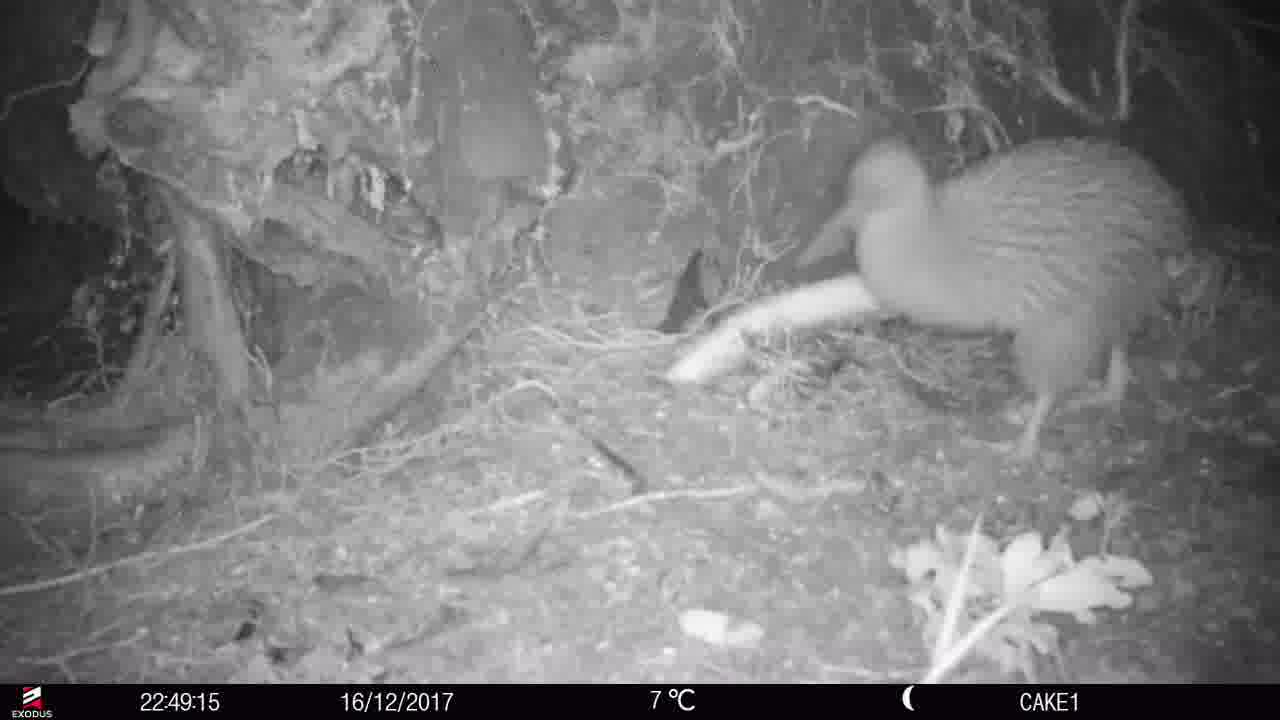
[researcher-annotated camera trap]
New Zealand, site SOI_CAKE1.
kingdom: Animalia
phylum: Chordata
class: Aves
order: Apterygiformes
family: Apterygidae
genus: Apteryx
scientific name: Apteryx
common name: kiwi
Kiwi (Apteryx).